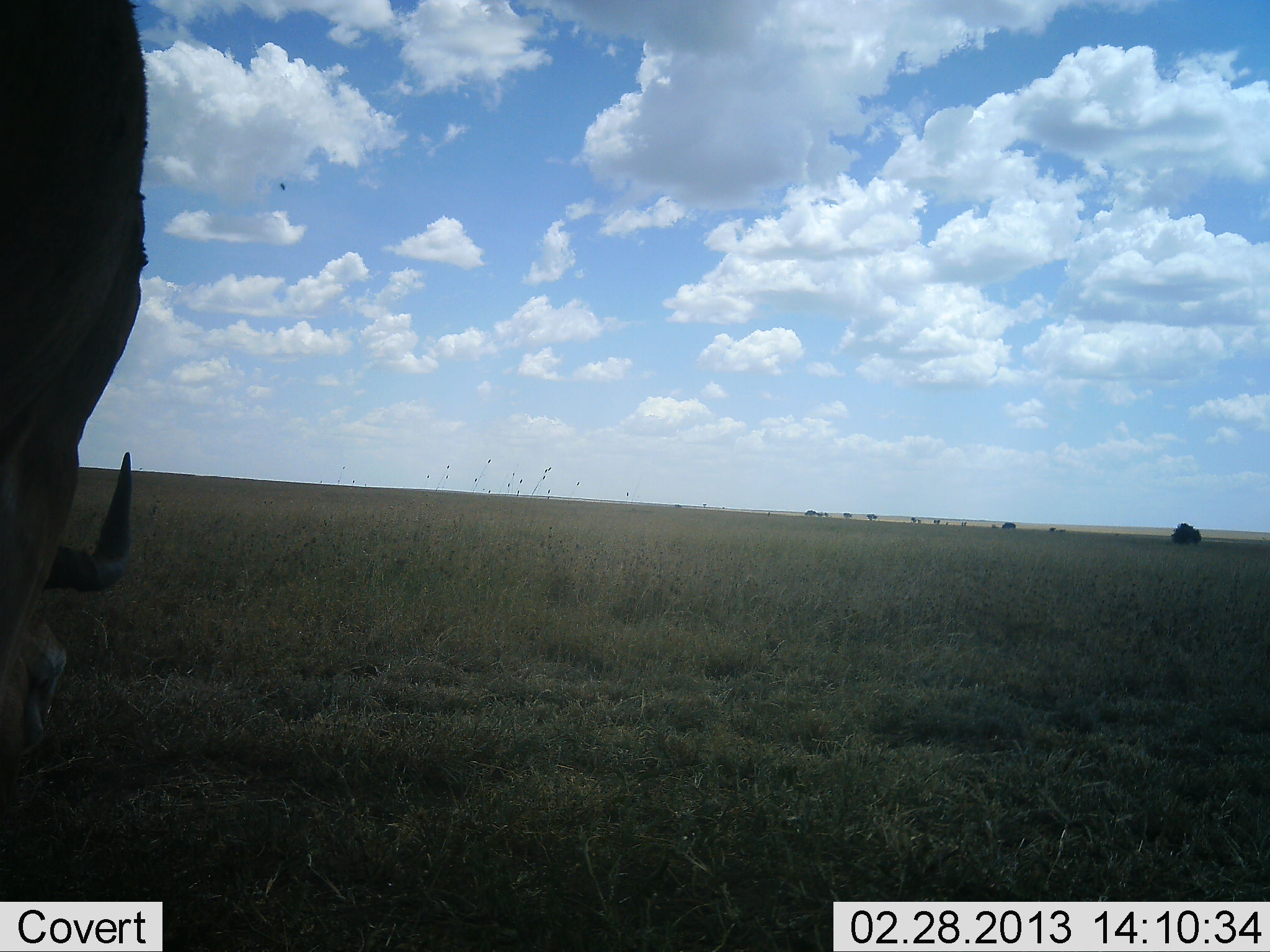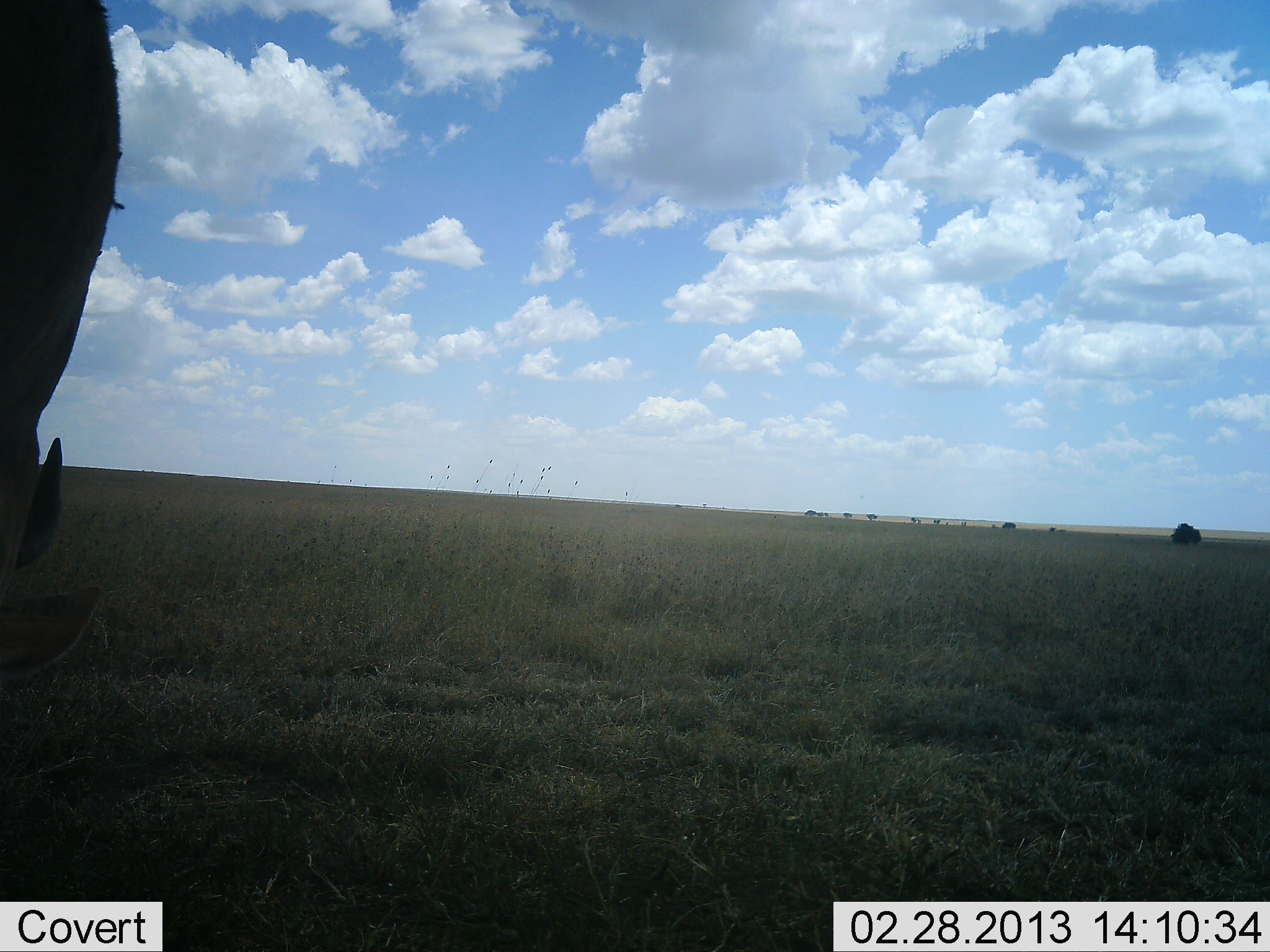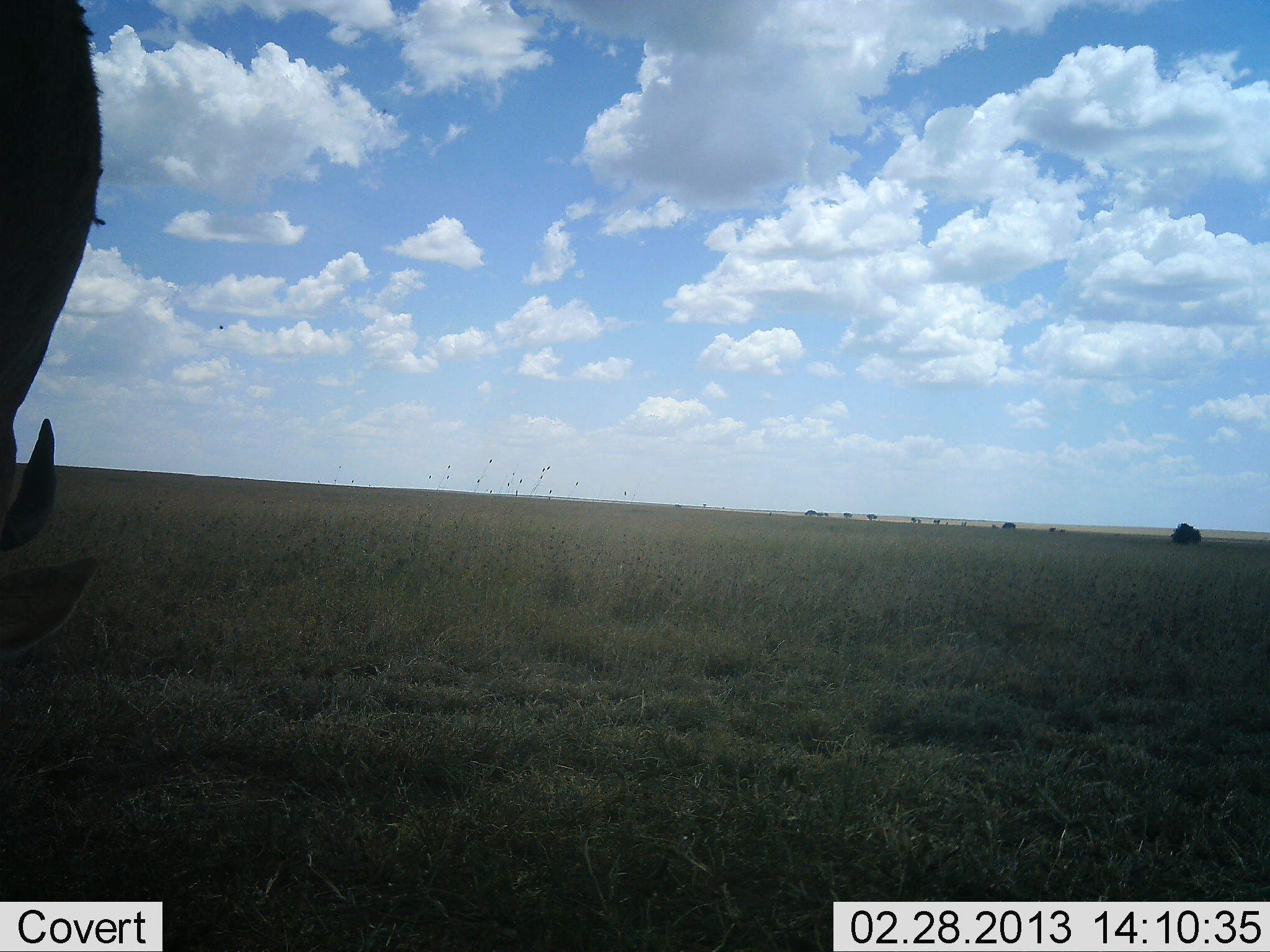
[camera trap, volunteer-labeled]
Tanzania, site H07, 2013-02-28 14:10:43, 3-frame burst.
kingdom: Animalia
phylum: Chordata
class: Mammalia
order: Artiodactyla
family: Bovidae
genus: Alcelaphus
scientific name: Alcelaphus buselaphus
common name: hartebeest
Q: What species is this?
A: Hartebeest (Alcelaphus buselaphus).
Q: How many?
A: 1.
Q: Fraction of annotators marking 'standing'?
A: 23%.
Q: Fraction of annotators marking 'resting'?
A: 0%.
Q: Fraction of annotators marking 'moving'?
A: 0%.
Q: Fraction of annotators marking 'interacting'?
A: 0%.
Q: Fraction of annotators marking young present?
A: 0%.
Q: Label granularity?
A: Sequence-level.